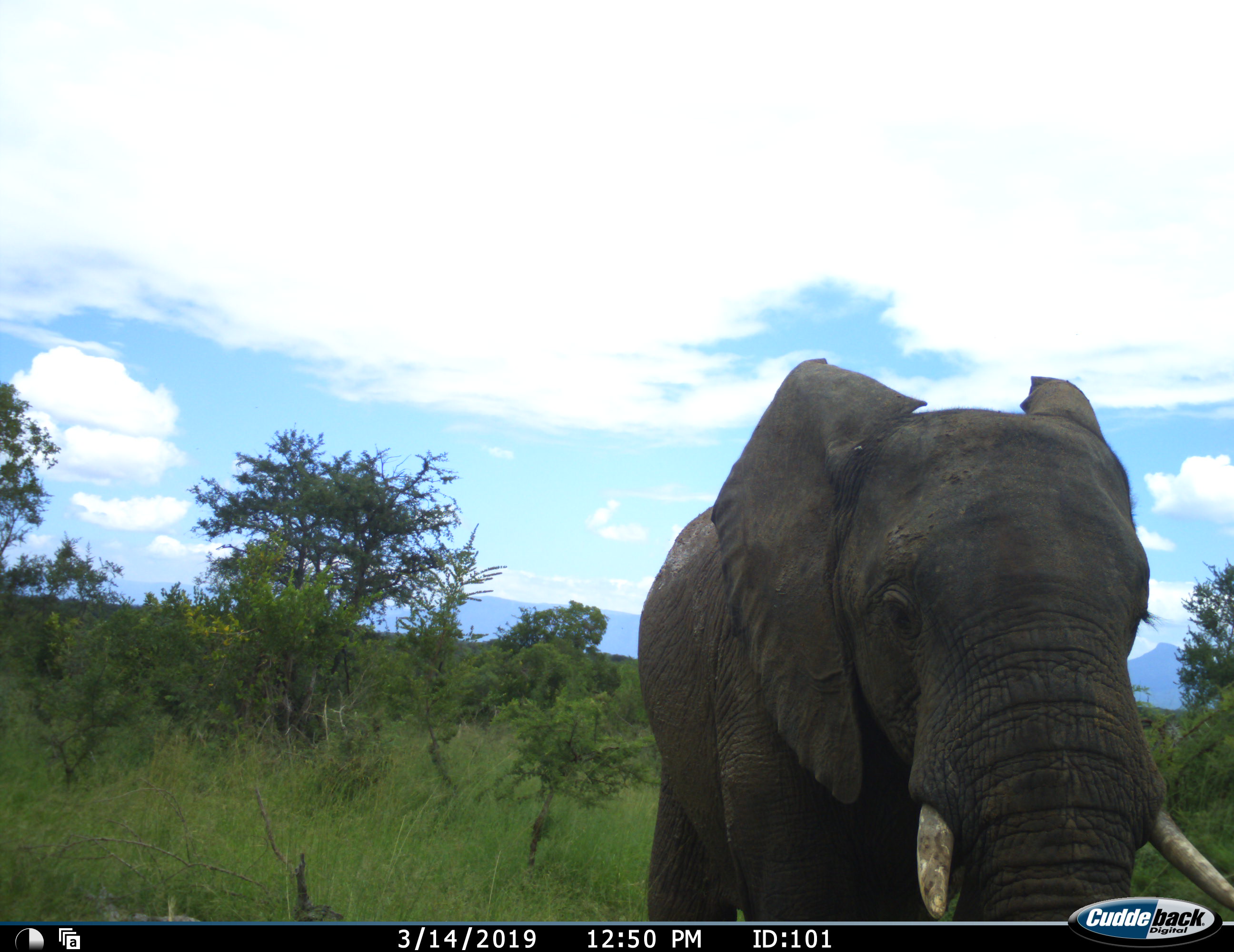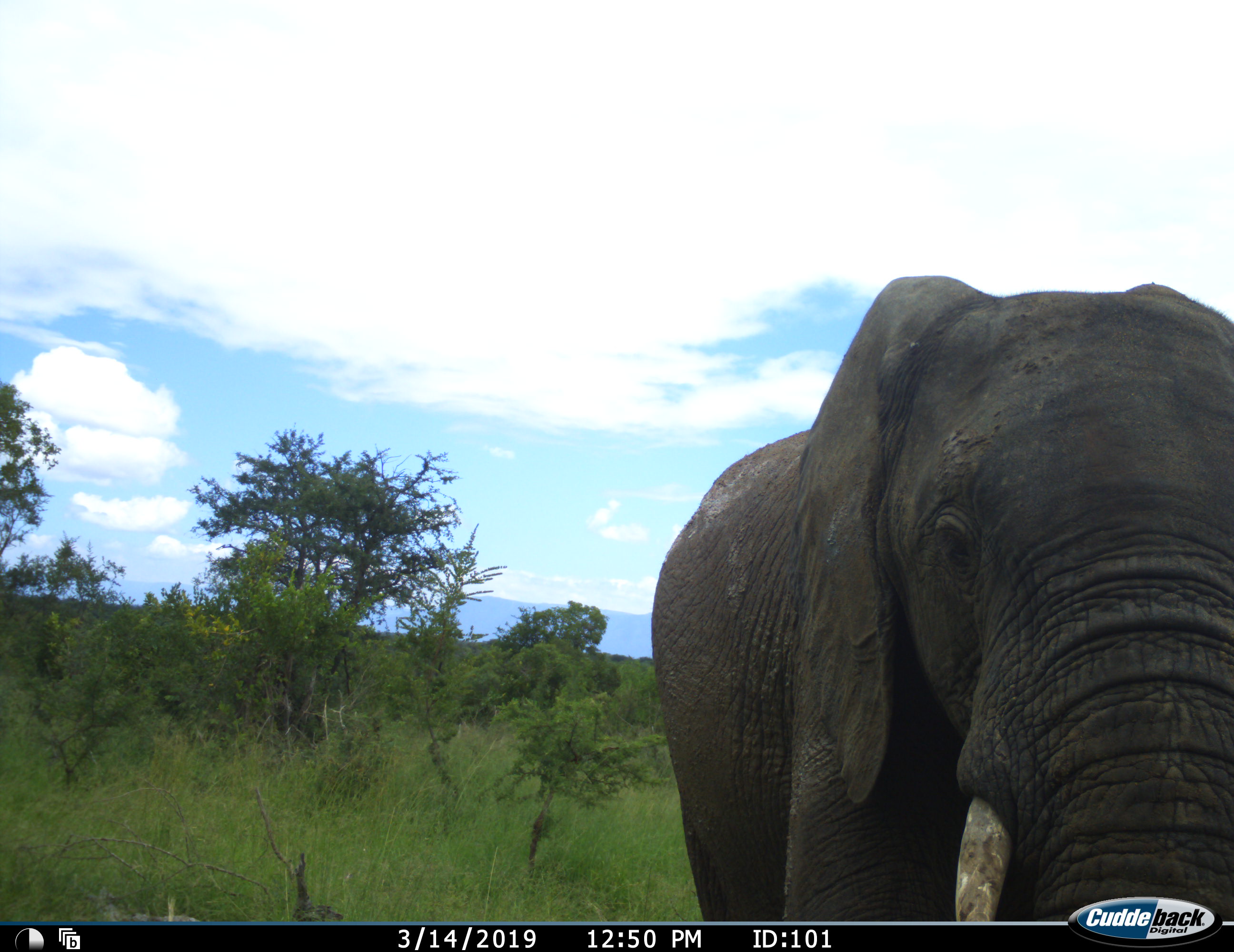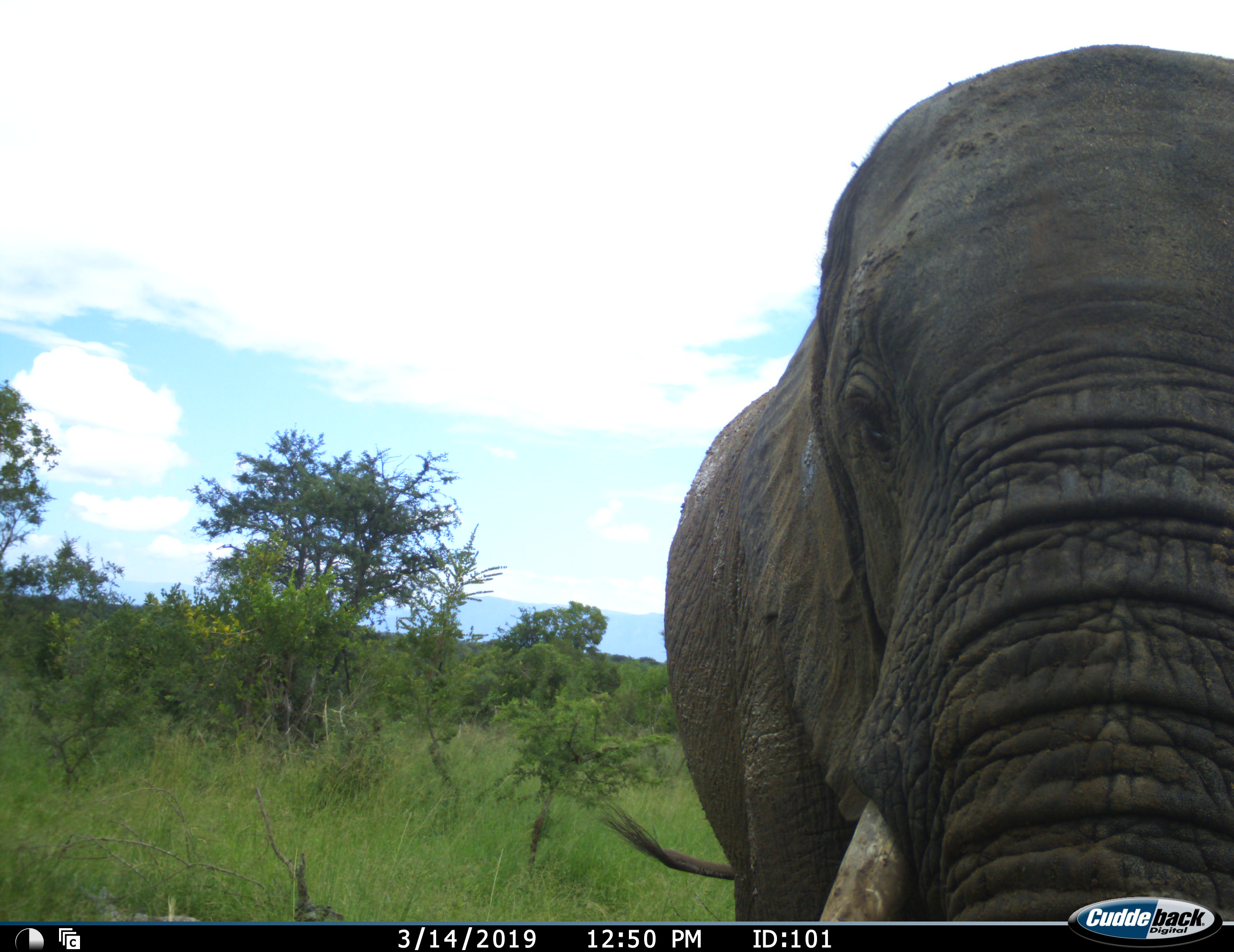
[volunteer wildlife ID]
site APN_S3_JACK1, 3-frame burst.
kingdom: Animalia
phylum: Chordata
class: Mammalia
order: Proboscidea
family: Elephantidae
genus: Loxodonta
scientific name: Loxodonta africana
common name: african bush elephant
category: elephant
Elephant (african bush elephant) (Loxodonta africana), count 1. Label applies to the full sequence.